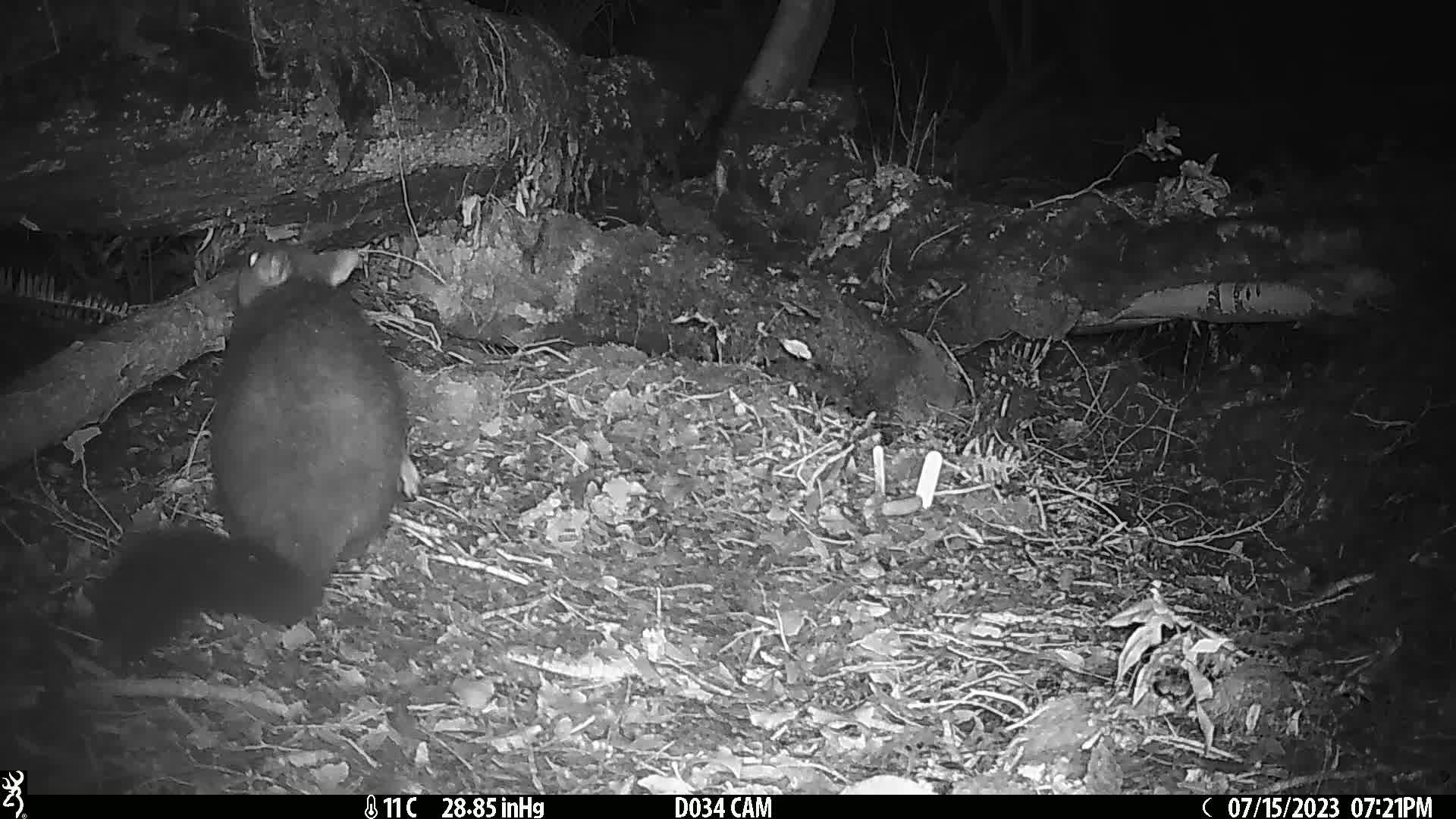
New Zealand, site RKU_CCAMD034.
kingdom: Animalia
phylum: Chordata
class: Mammalia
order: Diprotodontia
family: Phalangeridae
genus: Trichosurus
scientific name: Trichosurus vulpecula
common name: common brushtail possum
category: possum